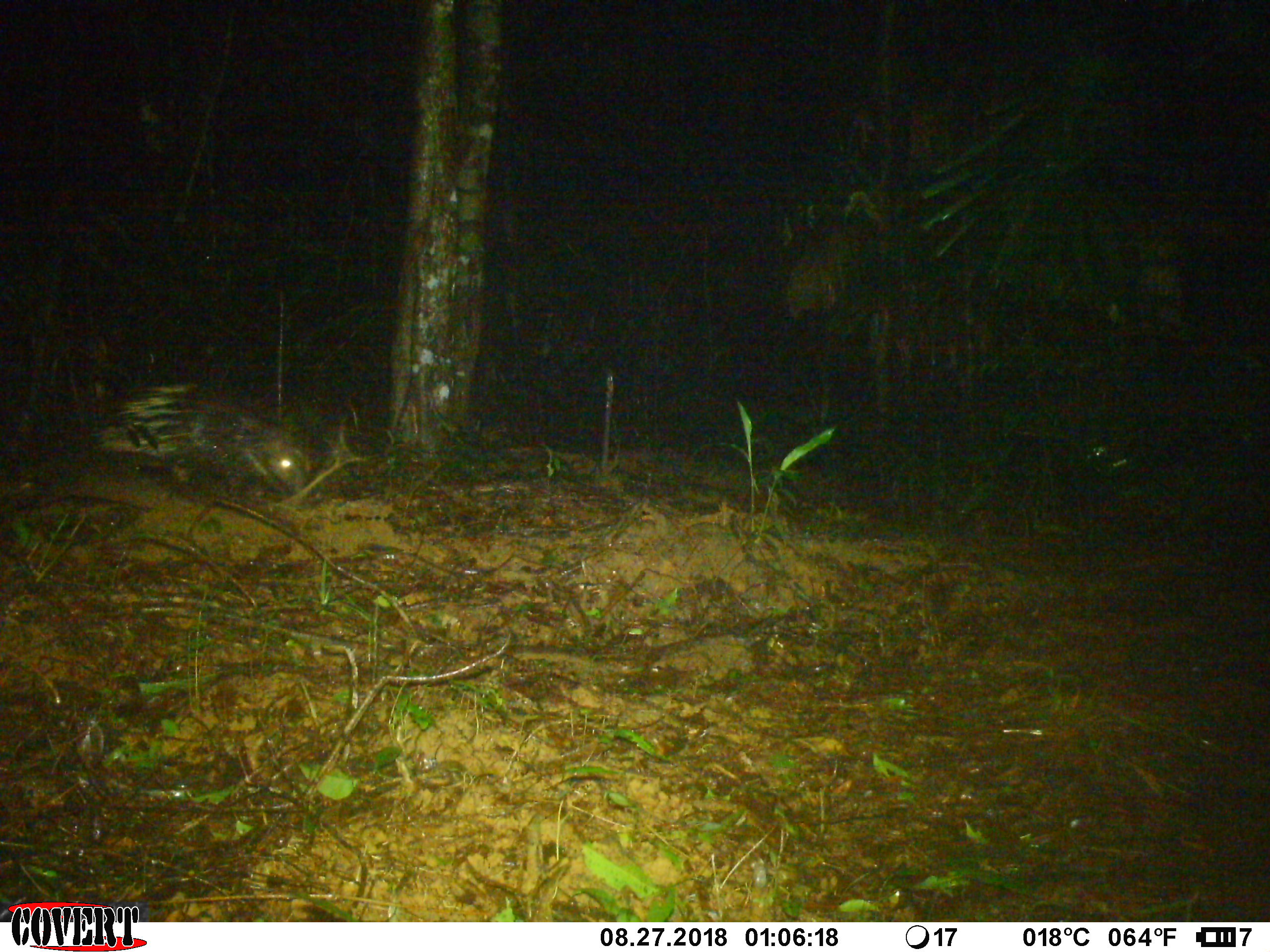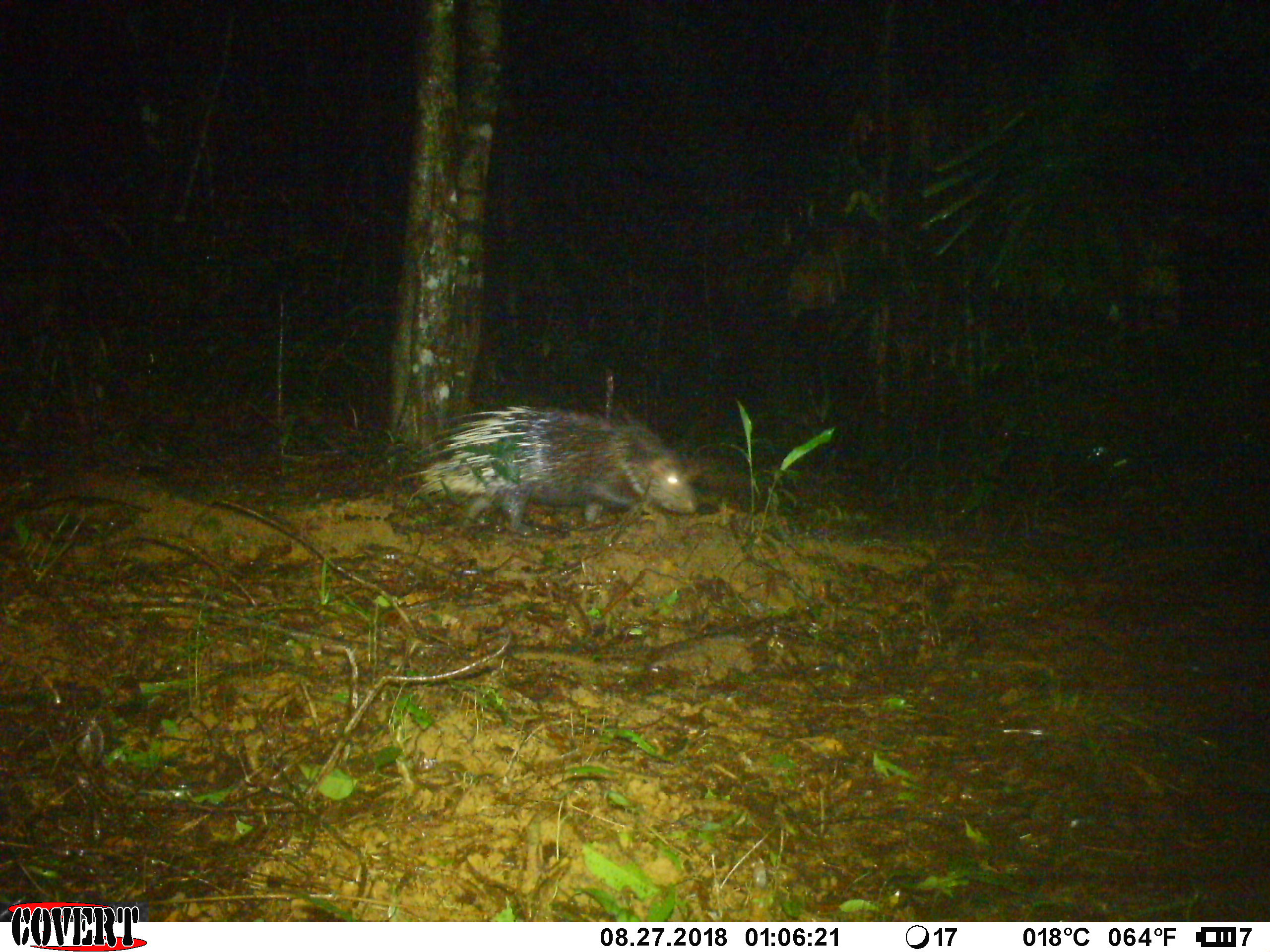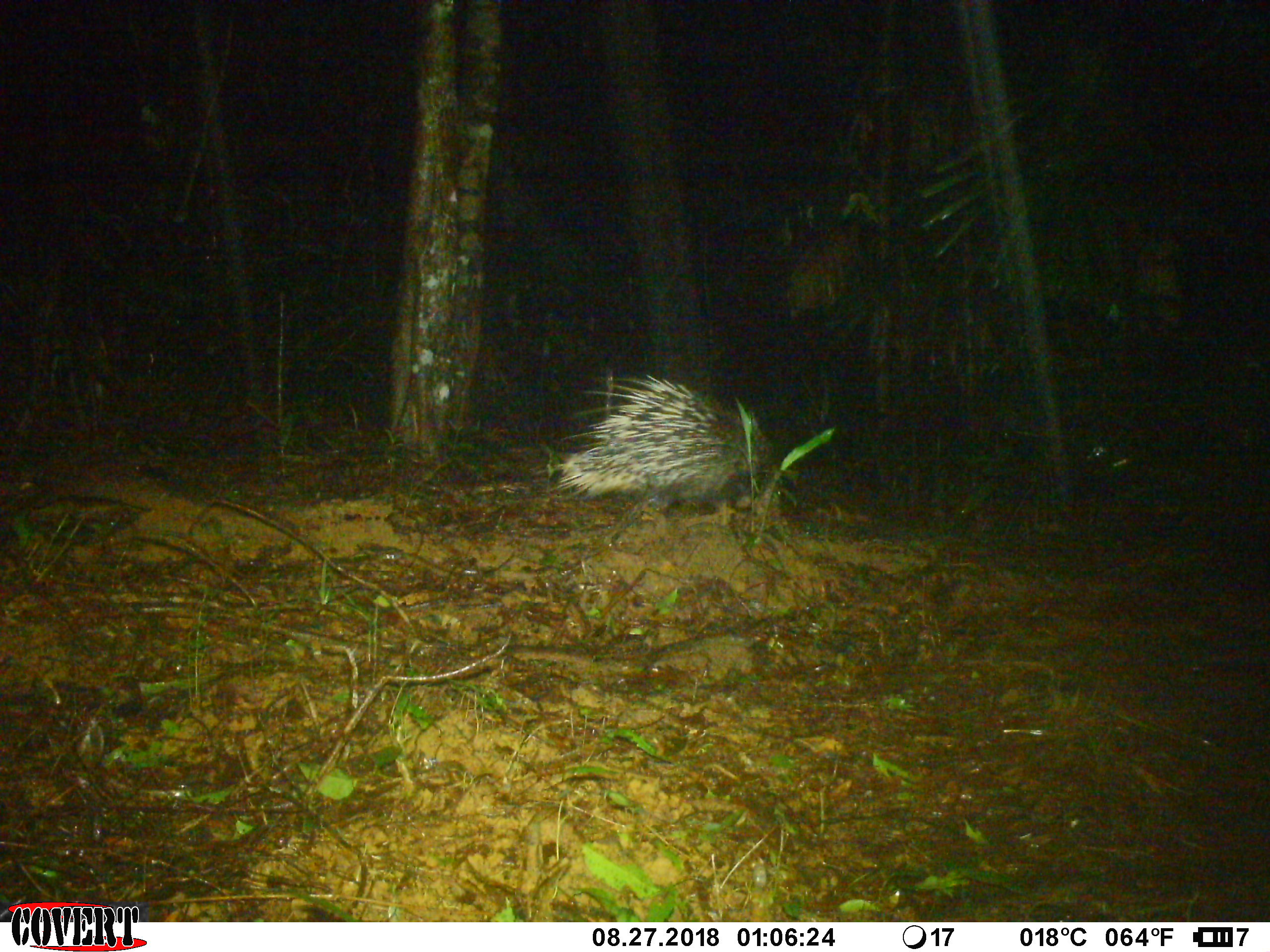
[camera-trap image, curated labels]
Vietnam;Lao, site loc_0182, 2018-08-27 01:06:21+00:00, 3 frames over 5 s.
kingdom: Animalia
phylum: Chordata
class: Mammalia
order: Rodentia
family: Hystricidae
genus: Hystrix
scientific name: Hystrix brachyura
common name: malayan porcupine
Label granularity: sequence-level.